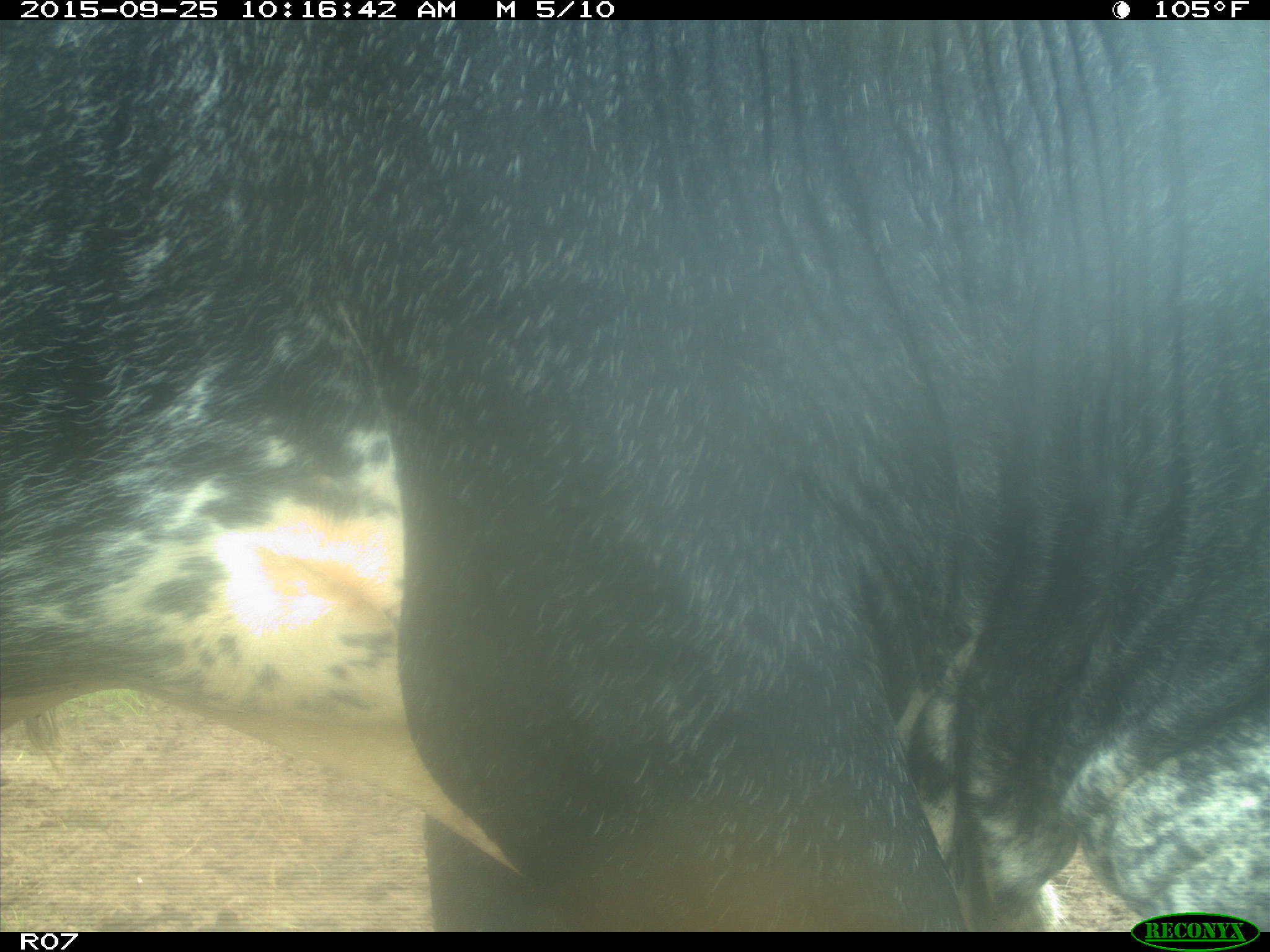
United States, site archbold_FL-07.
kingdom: Animalia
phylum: Chordata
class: Mammalia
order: Artiodactyla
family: Bovidae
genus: Bos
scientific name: Bos taurus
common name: domestic cow